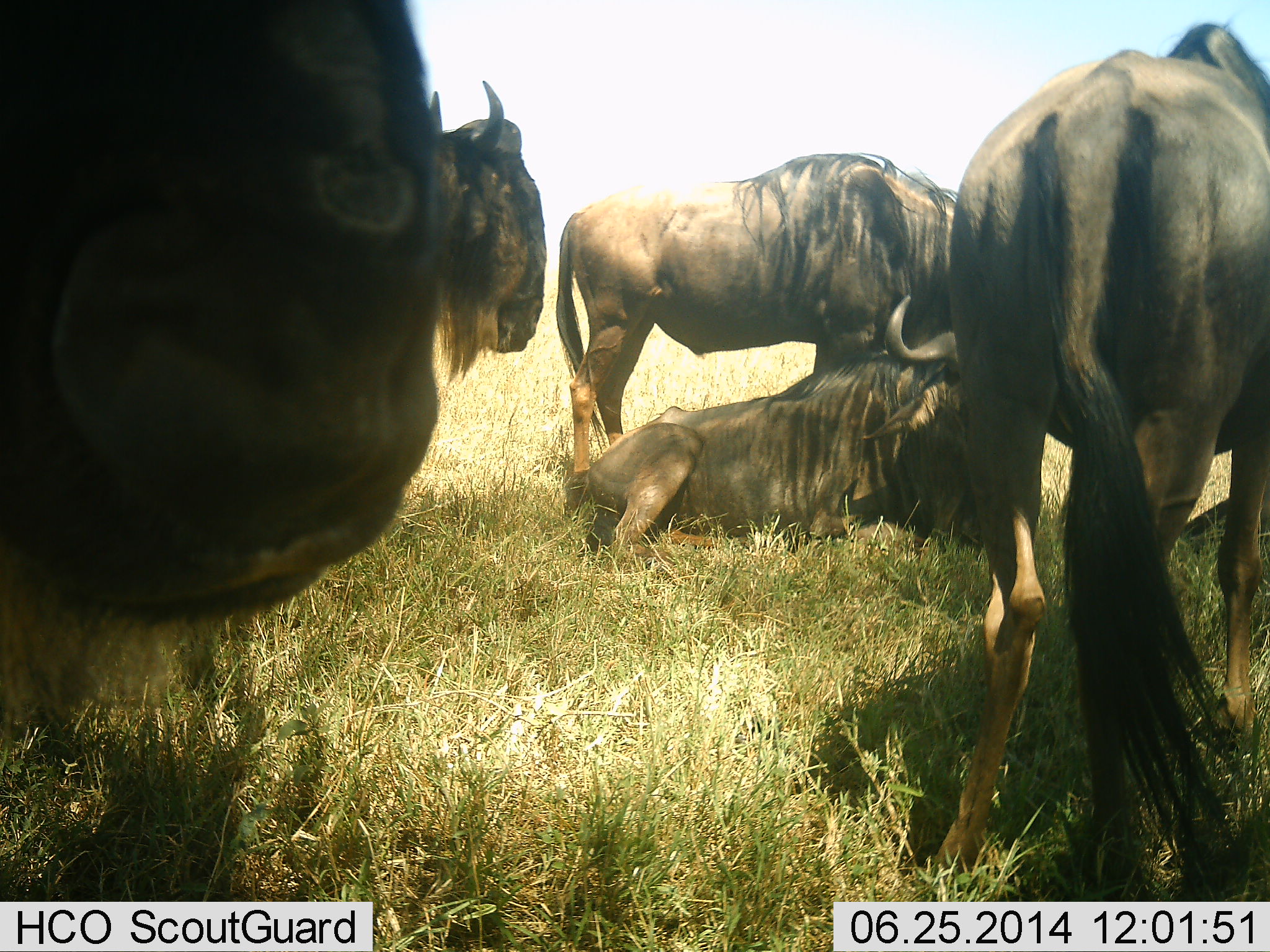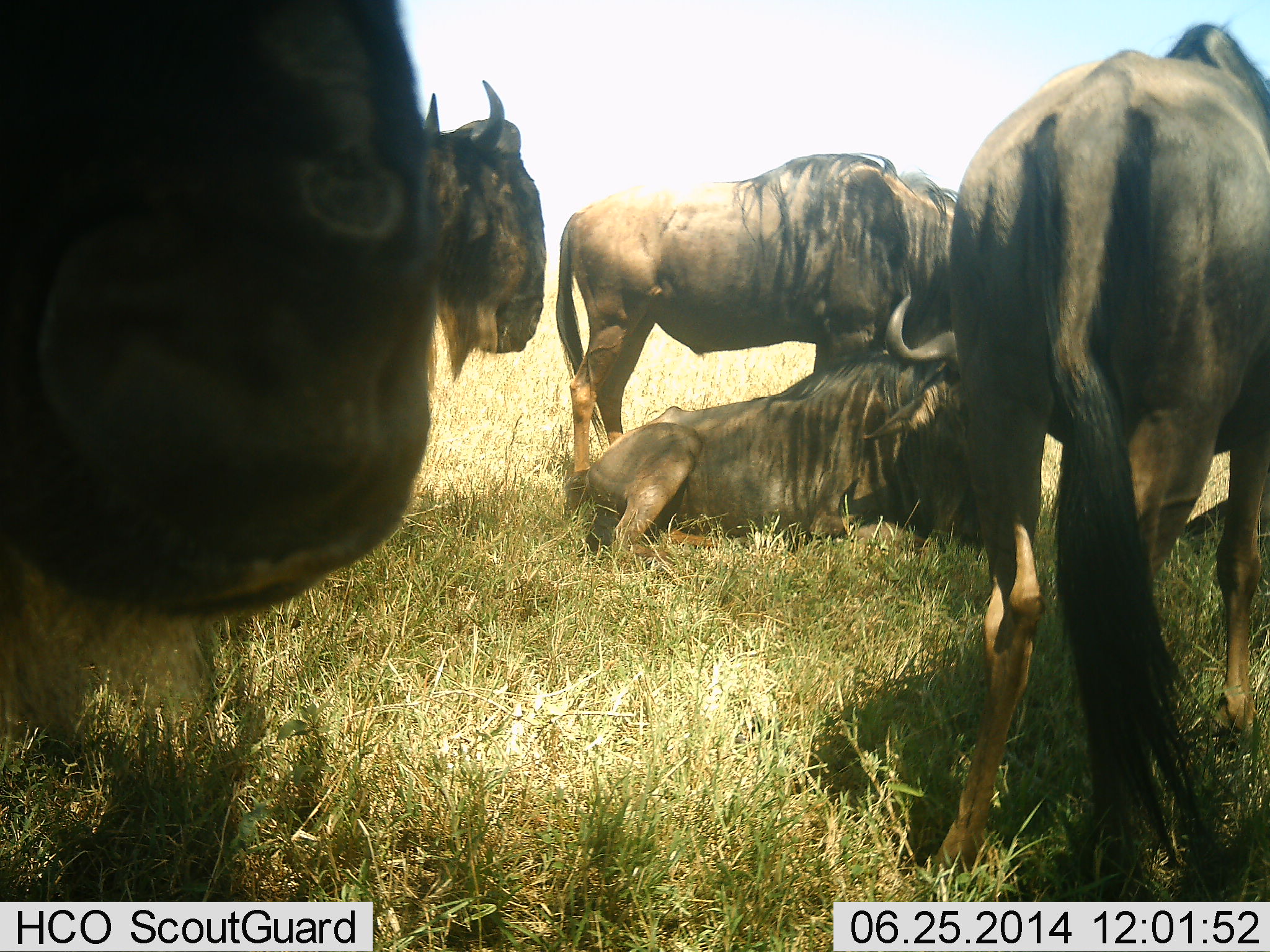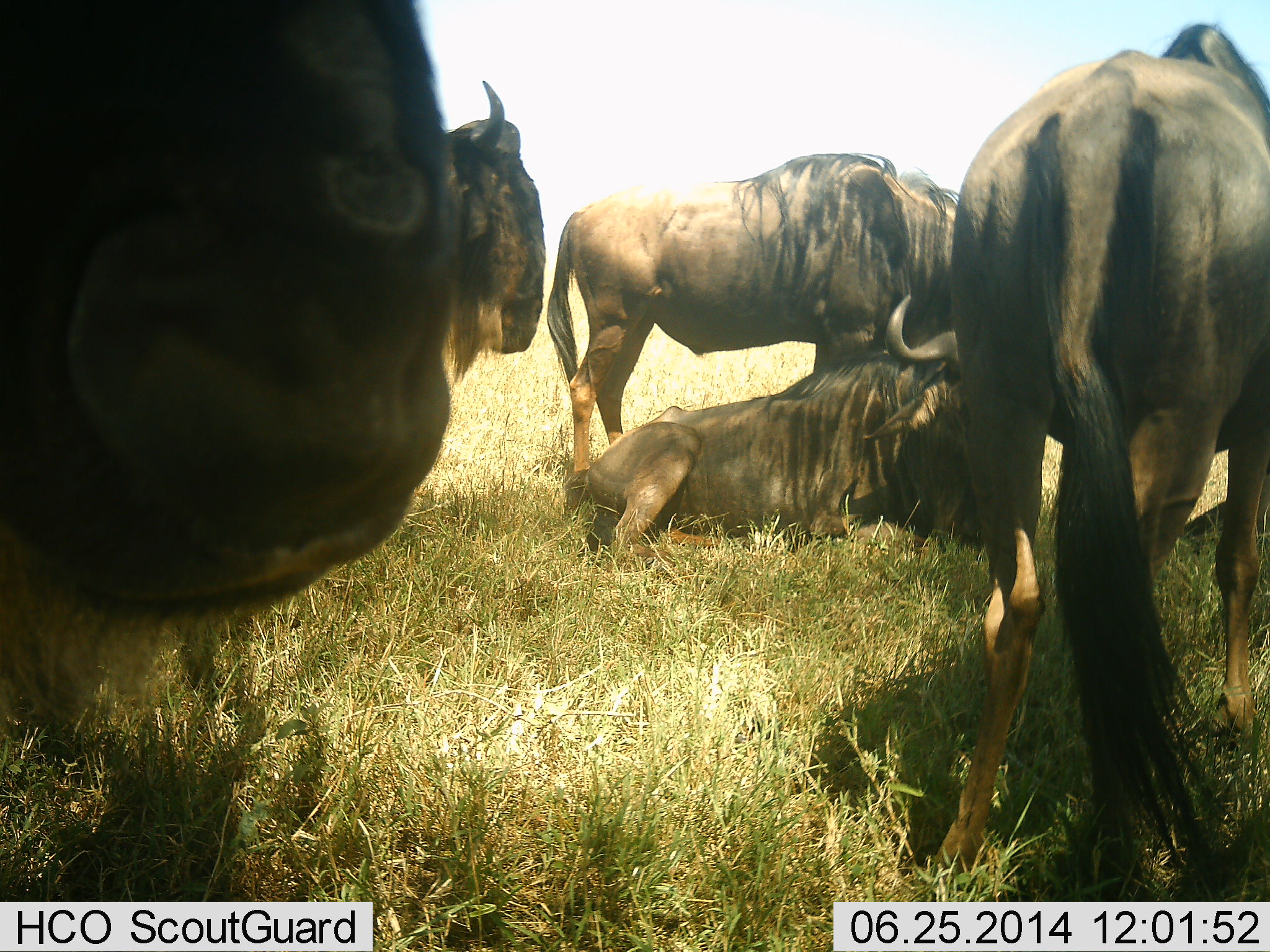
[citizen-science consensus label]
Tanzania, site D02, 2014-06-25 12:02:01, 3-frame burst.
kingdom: Animalia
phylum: Chordata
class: Mammalia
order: Artiodactyla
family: Bovidae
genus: Connochaetes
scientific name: Connochaetes taurinus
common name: blue wildebeest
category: wildebeest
Wildebeest (blue wildebeest) (Connochaetes taurinus), count 5. Behavior (volunteer vote fractions): standing 80%, resting 90%, moving 10%, interacting 0%. Young present (vote fraction): 10%. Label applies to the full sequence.